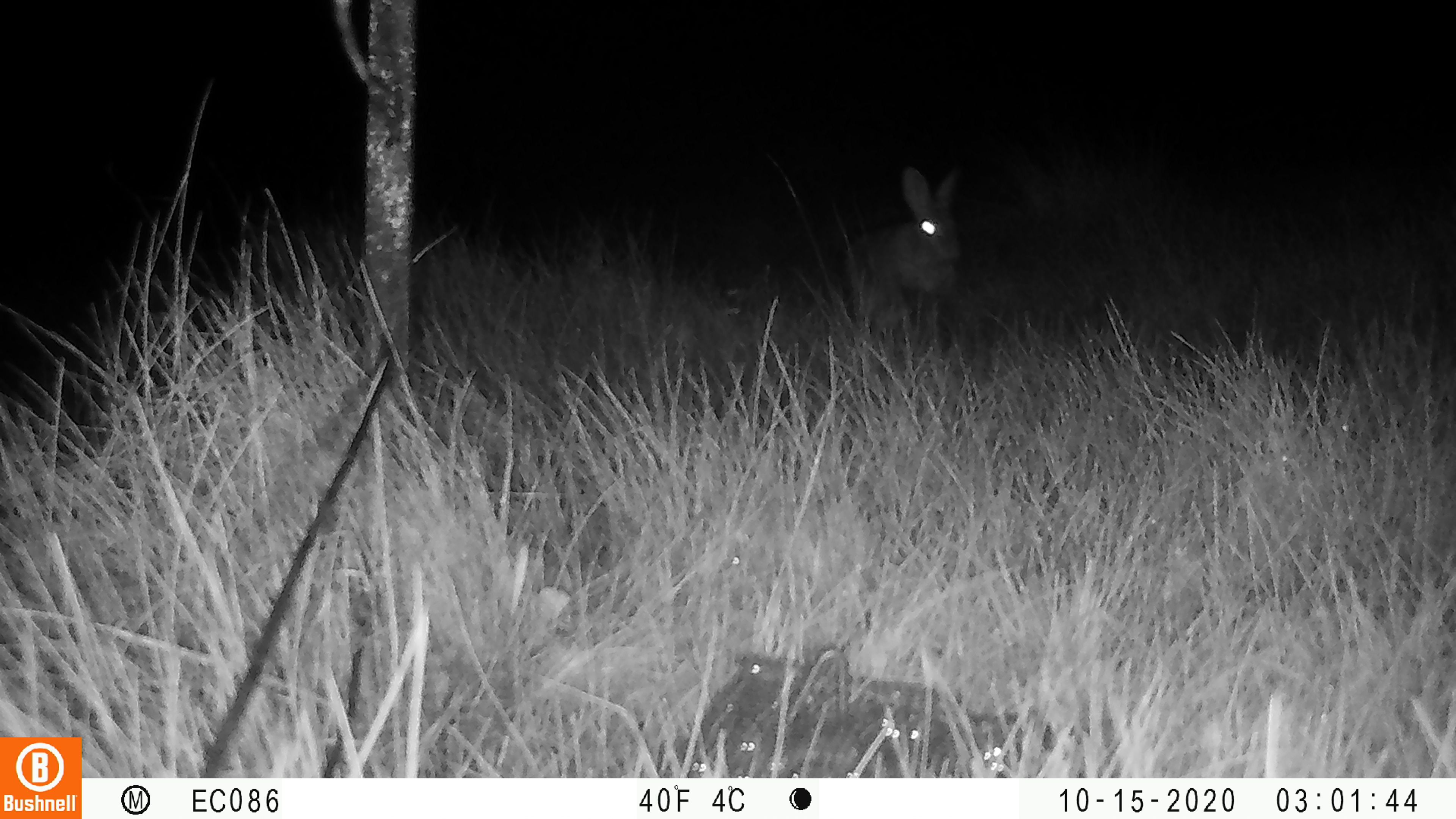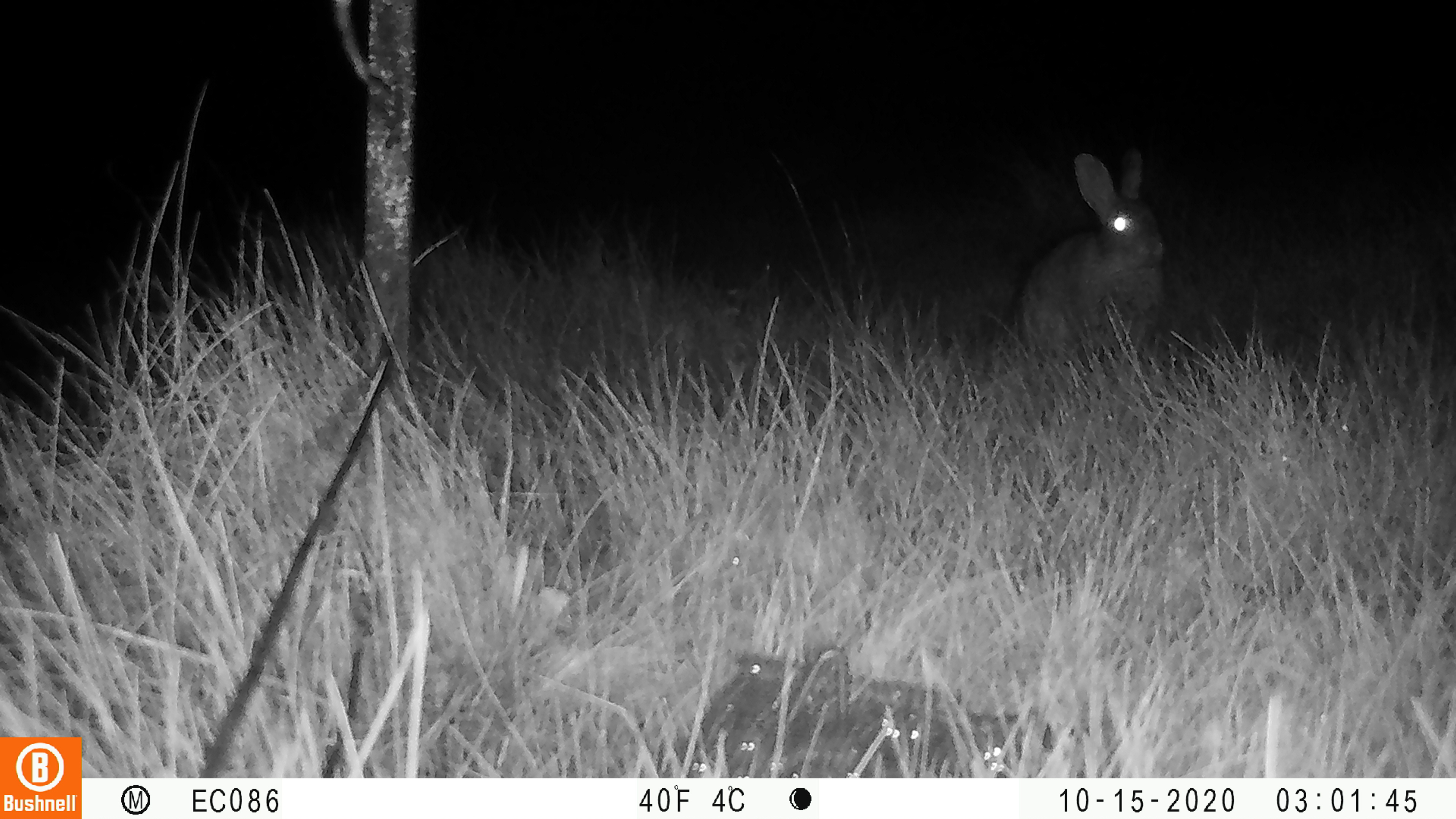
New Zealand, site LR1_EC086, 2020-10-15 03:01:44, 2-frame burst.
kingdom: Animalia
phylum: Chordata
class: Mammalia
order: Lagomorpha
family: Leporidae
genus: Oryctolagus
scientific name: Oryctolagus cuniculus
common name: european rabbit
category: rabbit